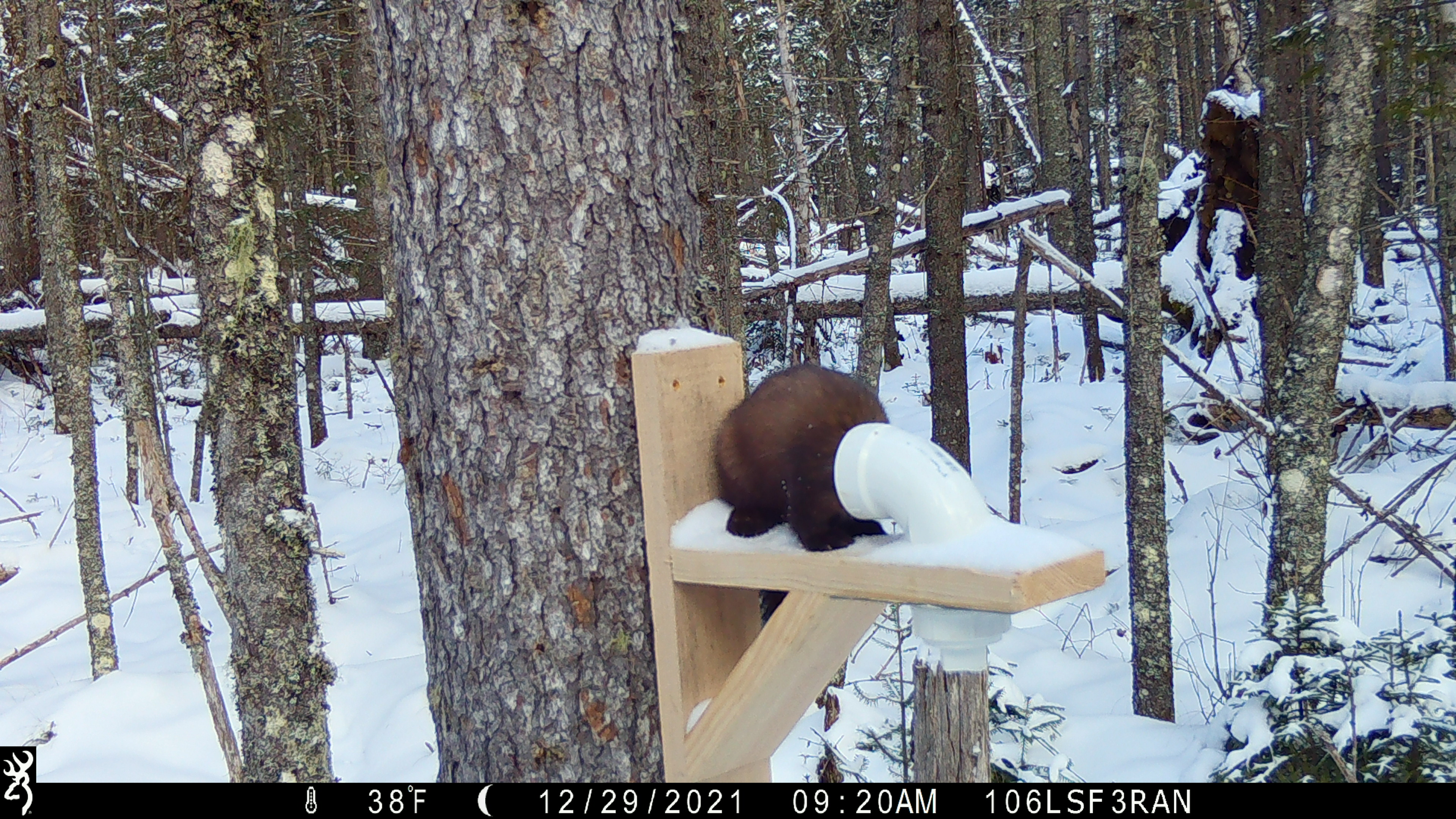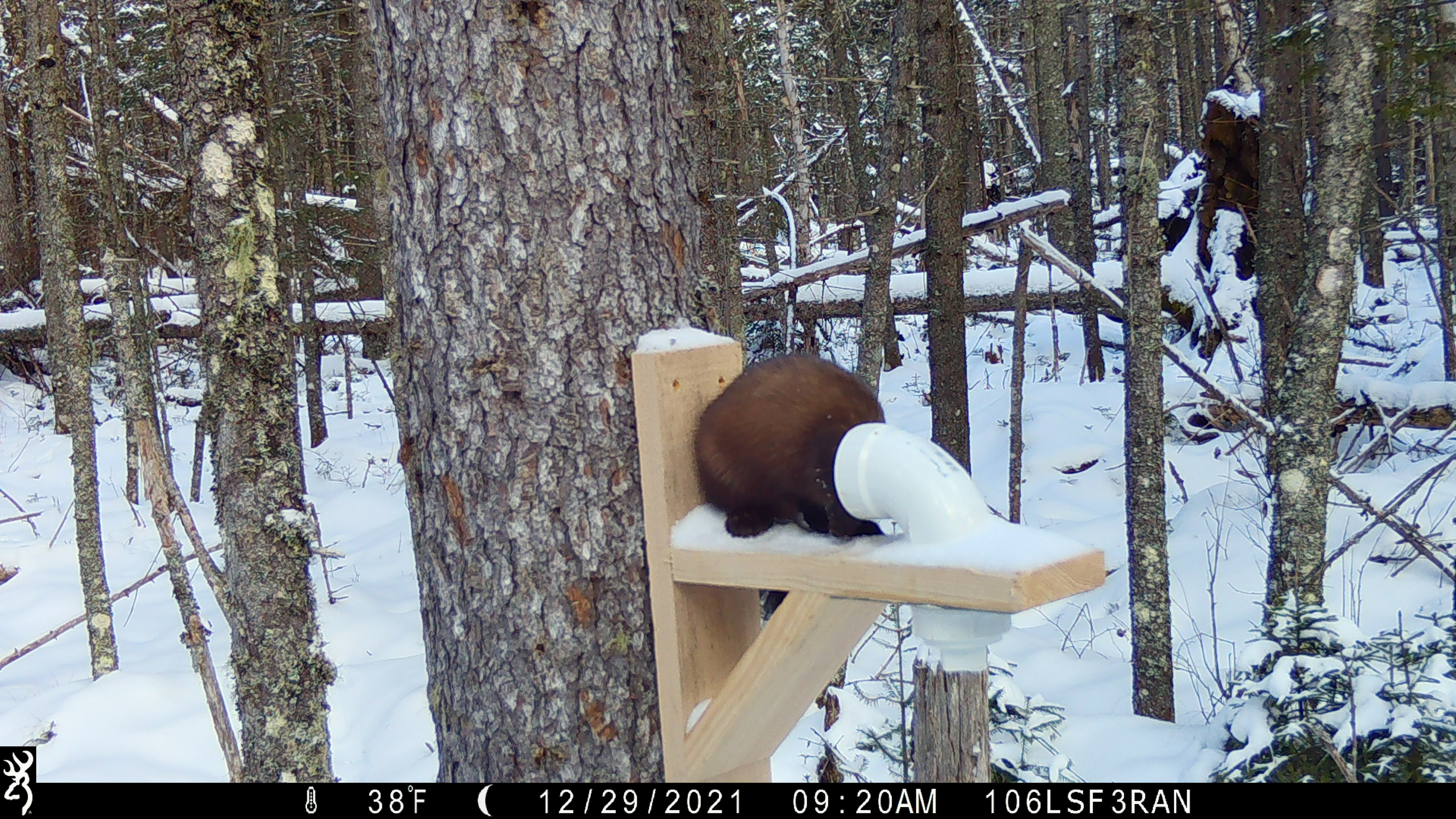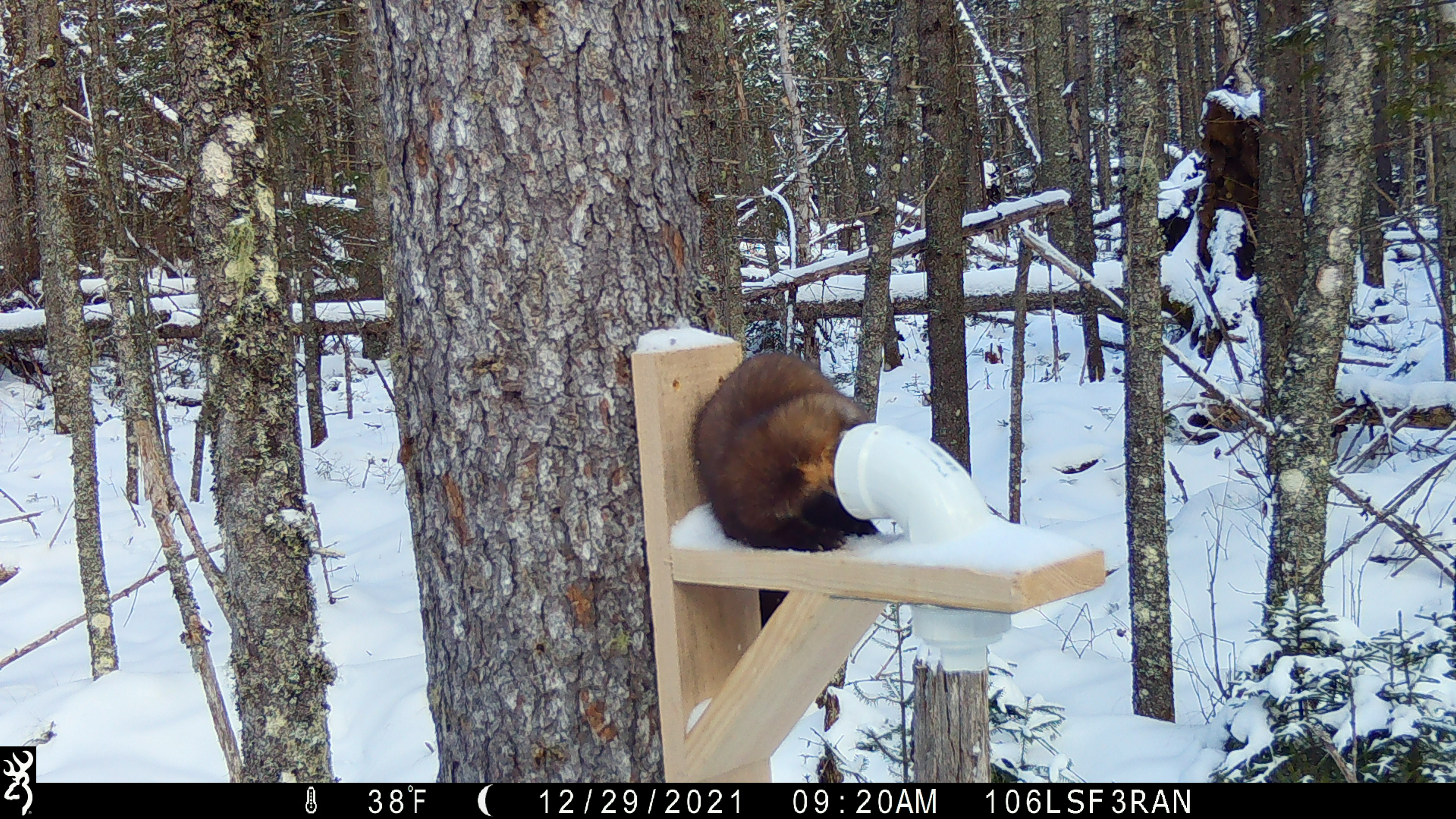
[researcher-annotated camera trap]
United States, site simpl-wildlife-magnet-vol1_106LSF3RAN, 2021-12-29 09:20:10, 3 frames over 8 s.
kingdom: Animalia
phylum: Chordata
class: Mammalia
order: Carnivora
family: Mustelidae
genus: Martes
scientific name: Martes americana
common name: american marten